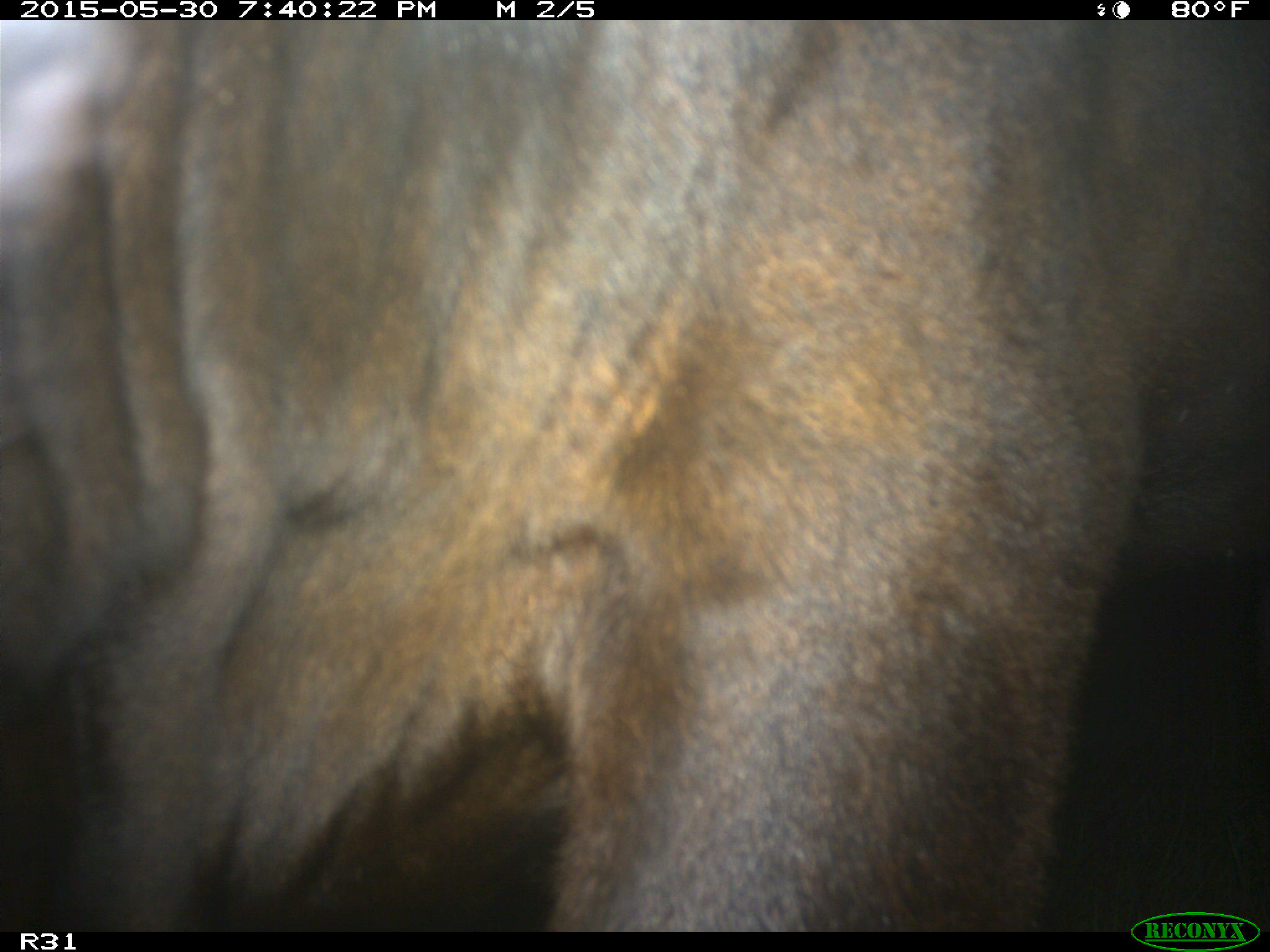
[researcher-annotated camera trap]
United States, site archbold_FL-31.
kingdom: Animalia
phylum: Chordata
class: Mammalia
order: Artiodactyla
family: Bovidae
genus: Bos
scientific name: Bos taurus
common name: domestic cow